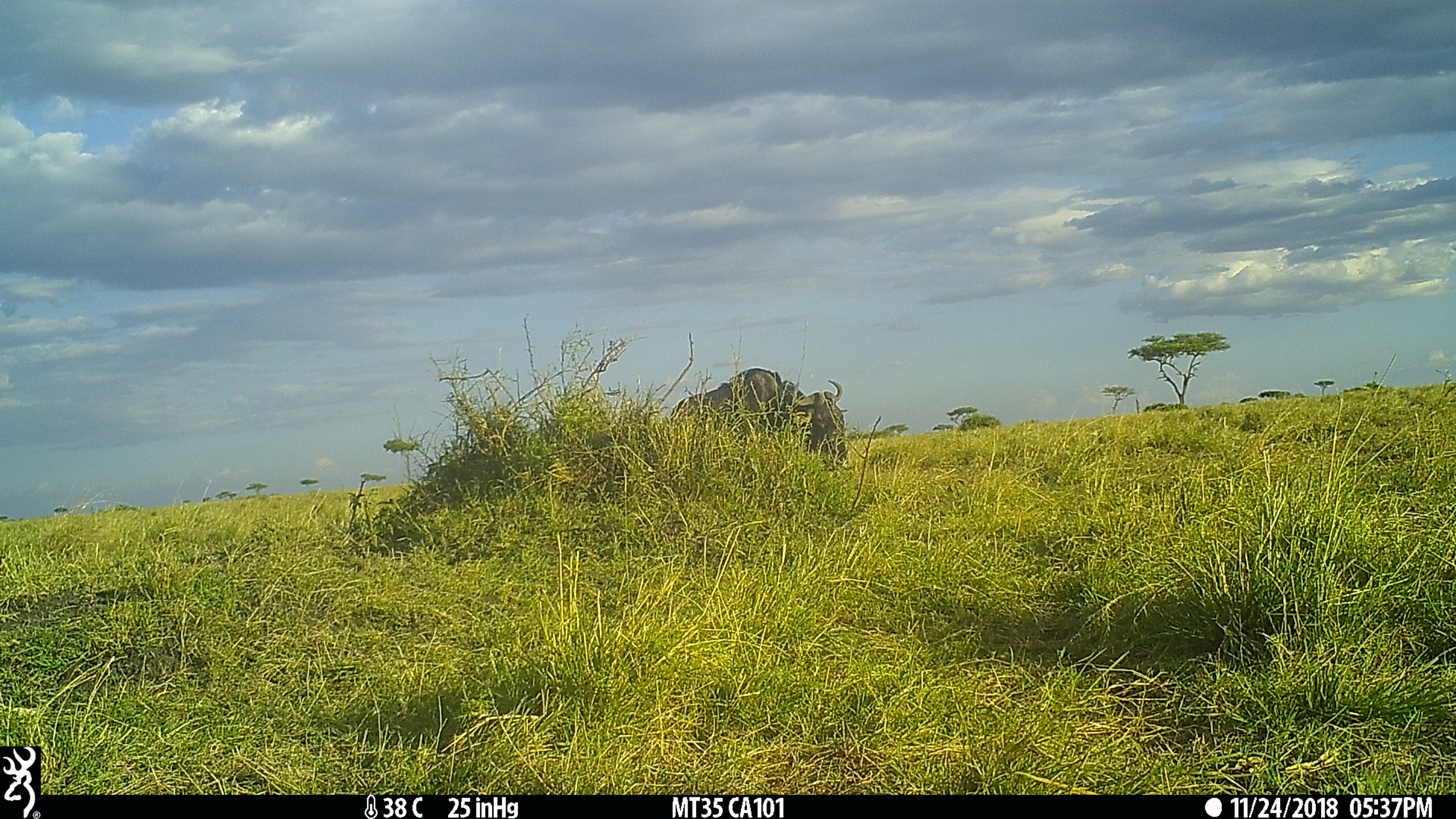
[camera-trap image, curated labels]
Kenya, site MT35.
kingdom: Animalia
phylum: Chordata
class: Mammalia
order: Artiodactyla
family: Bovidae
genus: Connochaetes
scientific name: Connochaetes taurinus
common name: blue wildebeest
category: wildebeest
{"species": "wildebeest (blue wildebeest) (Connochaetes taurinus)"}